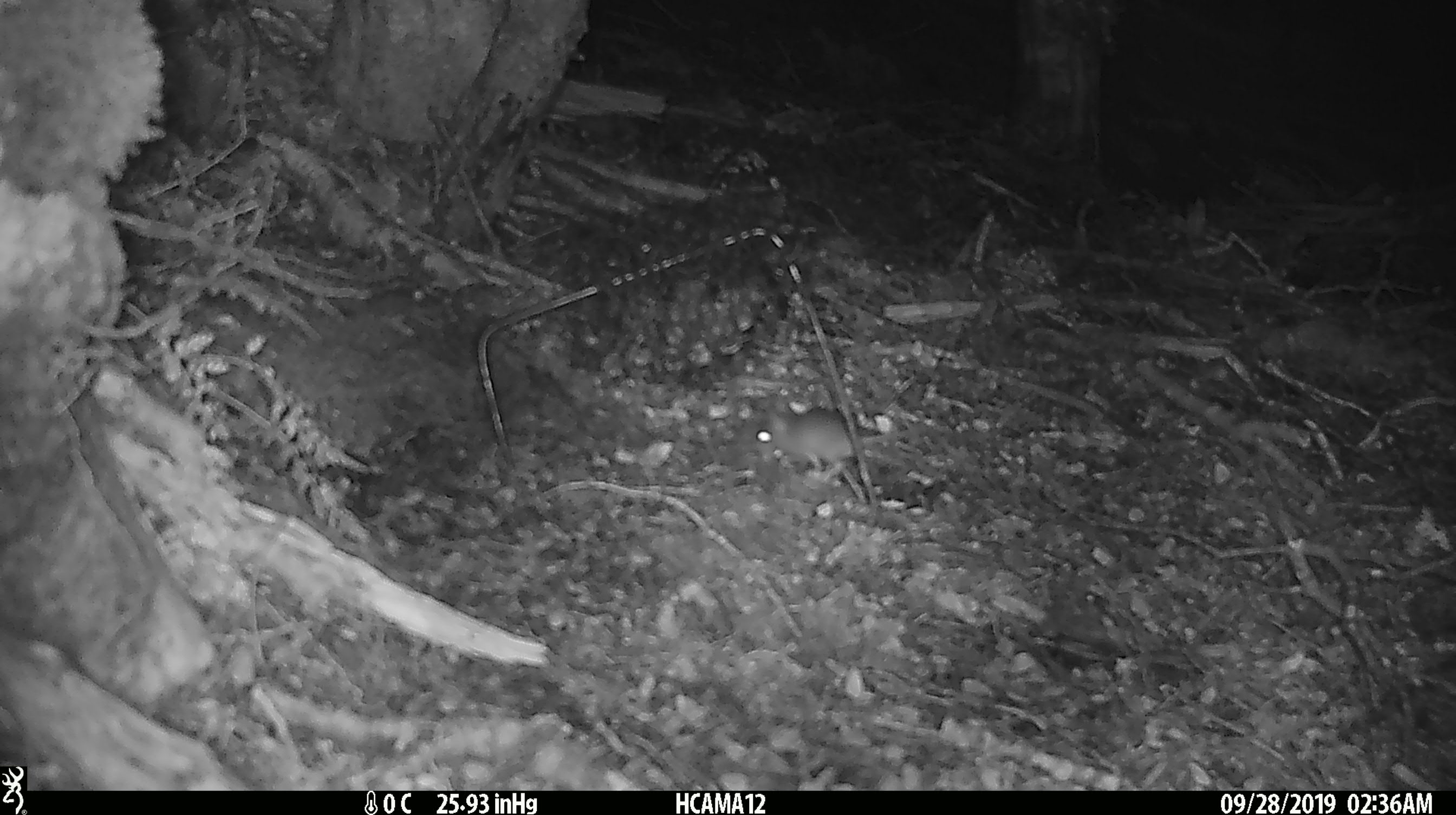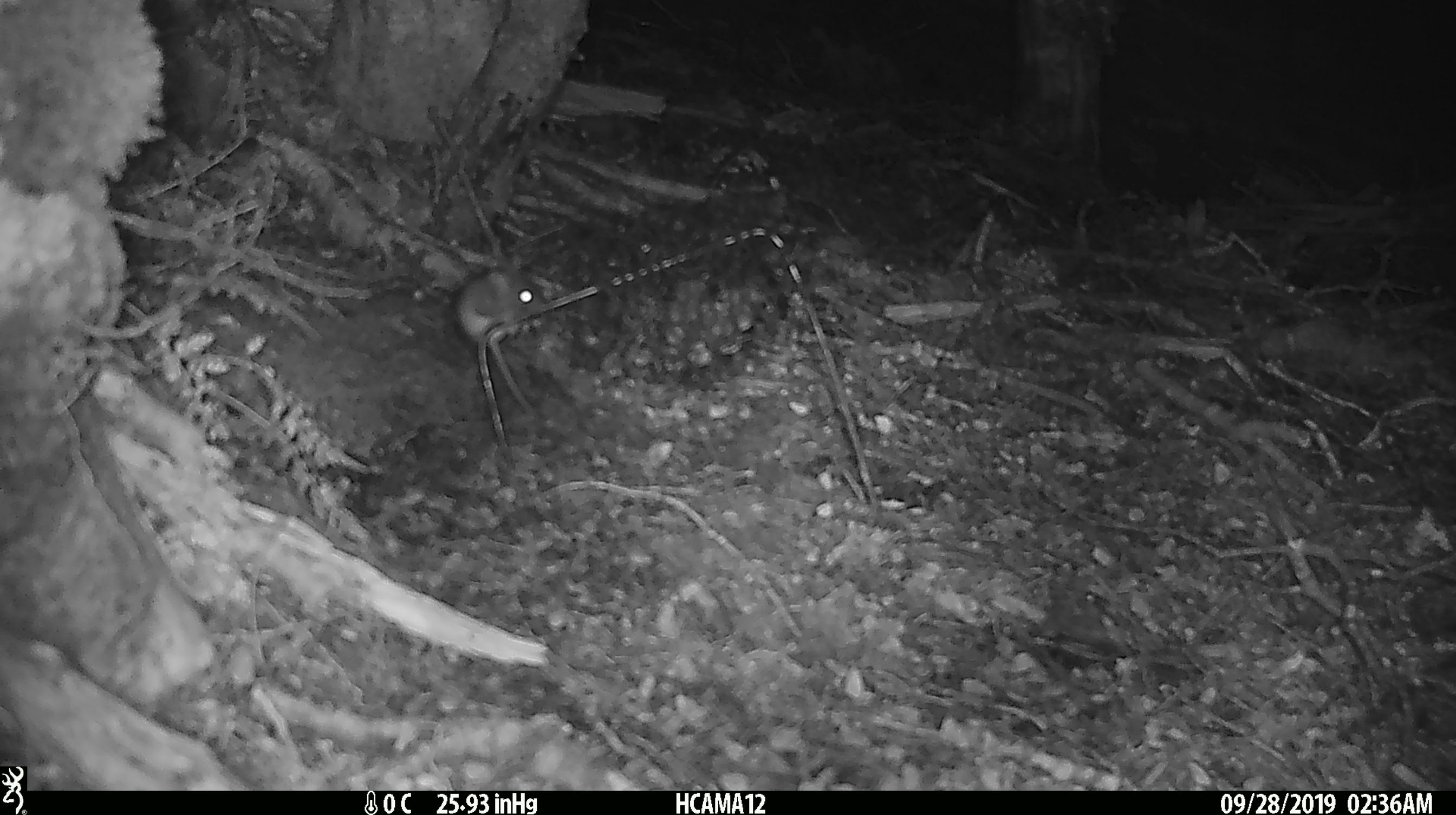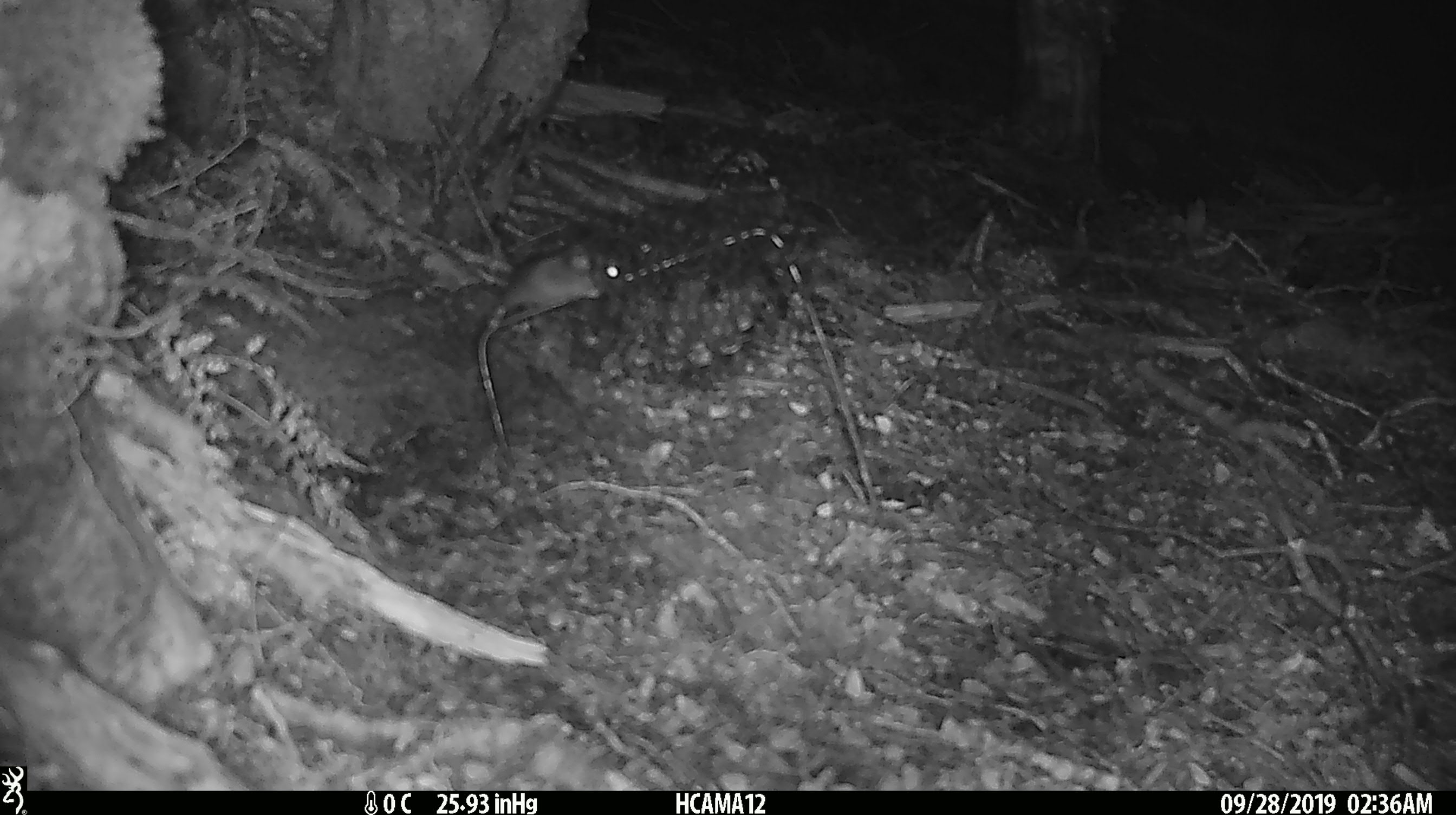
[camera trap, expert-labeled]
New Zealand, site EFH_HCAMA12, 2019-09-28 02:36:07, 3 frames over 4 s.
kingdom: Animalia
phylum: Chordata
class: Mammalia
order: Rodentia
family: Muridae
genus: Mus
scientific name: Mus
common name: mouse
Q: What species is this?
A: Mouse (Mus).